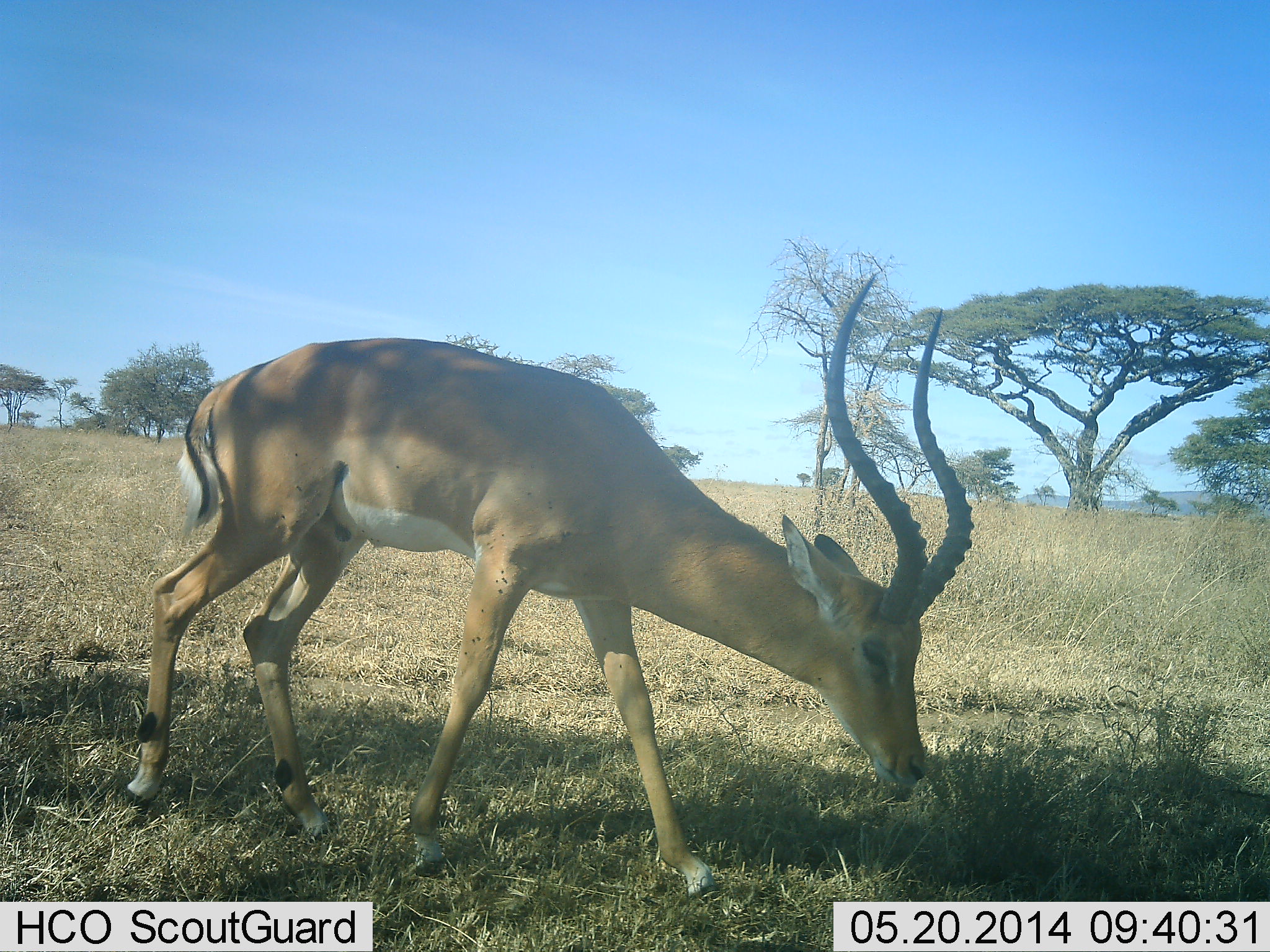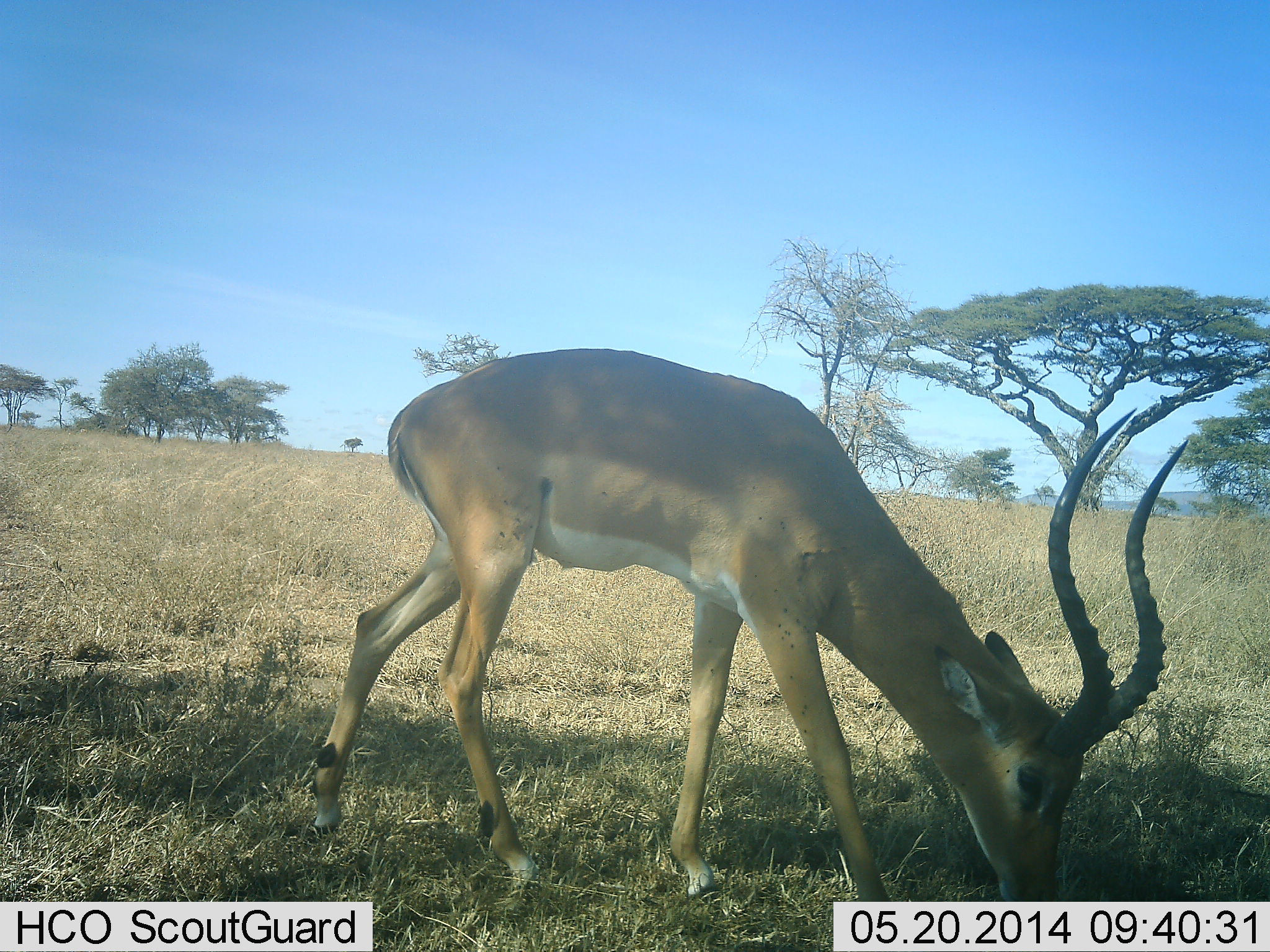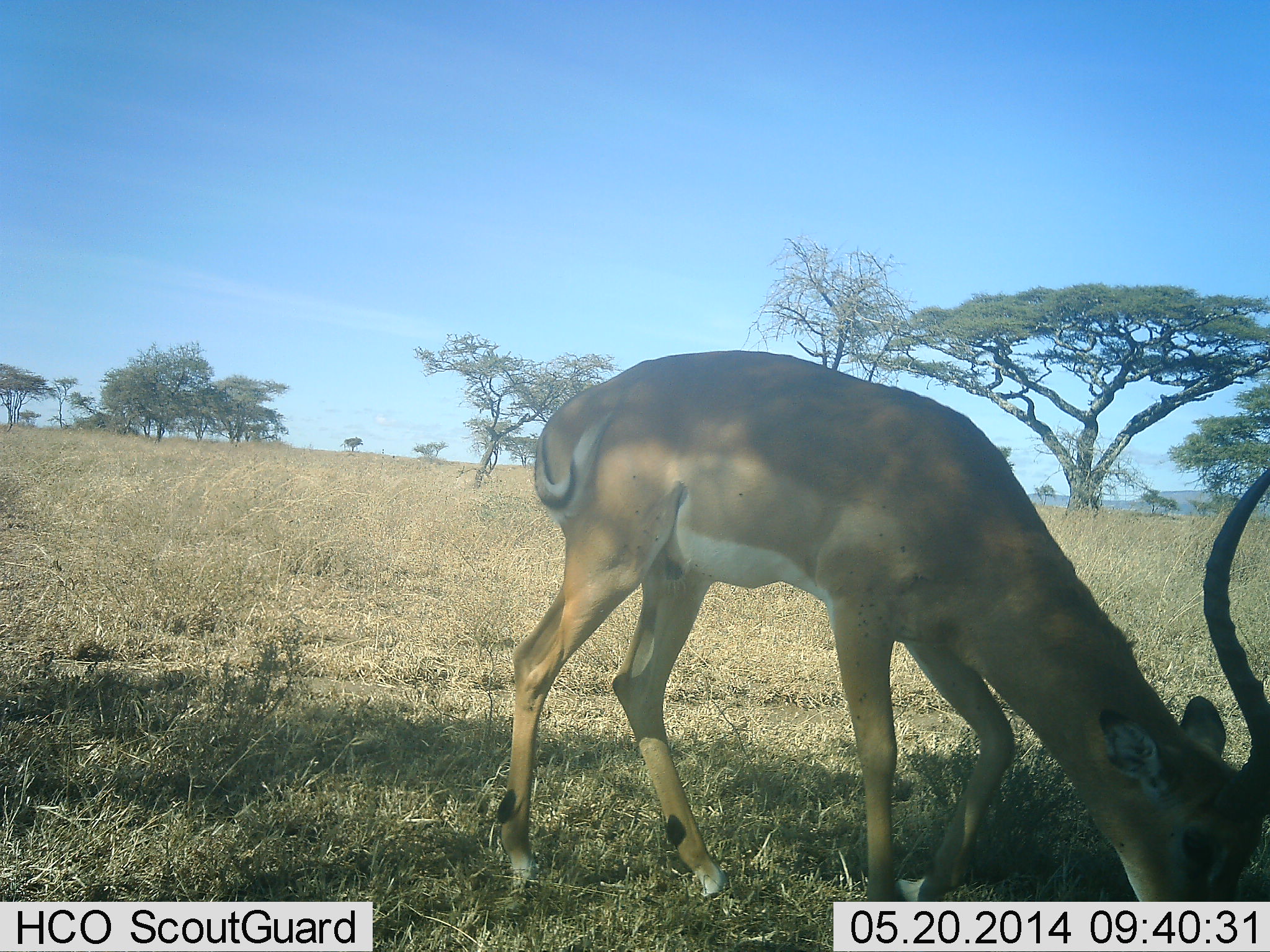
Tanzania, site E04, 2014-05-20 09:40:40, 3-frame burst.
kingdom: Animalia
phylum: Chordata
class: Mammalia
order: Artiodactyla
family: Bovidae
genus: Aepyceros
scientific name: Aepyceros melampus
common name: impala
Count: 1.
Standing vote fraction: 0%.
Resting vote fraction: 0%.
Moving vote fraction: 40%.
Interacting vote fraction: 0%.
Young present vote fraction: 0%.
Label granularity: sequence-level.